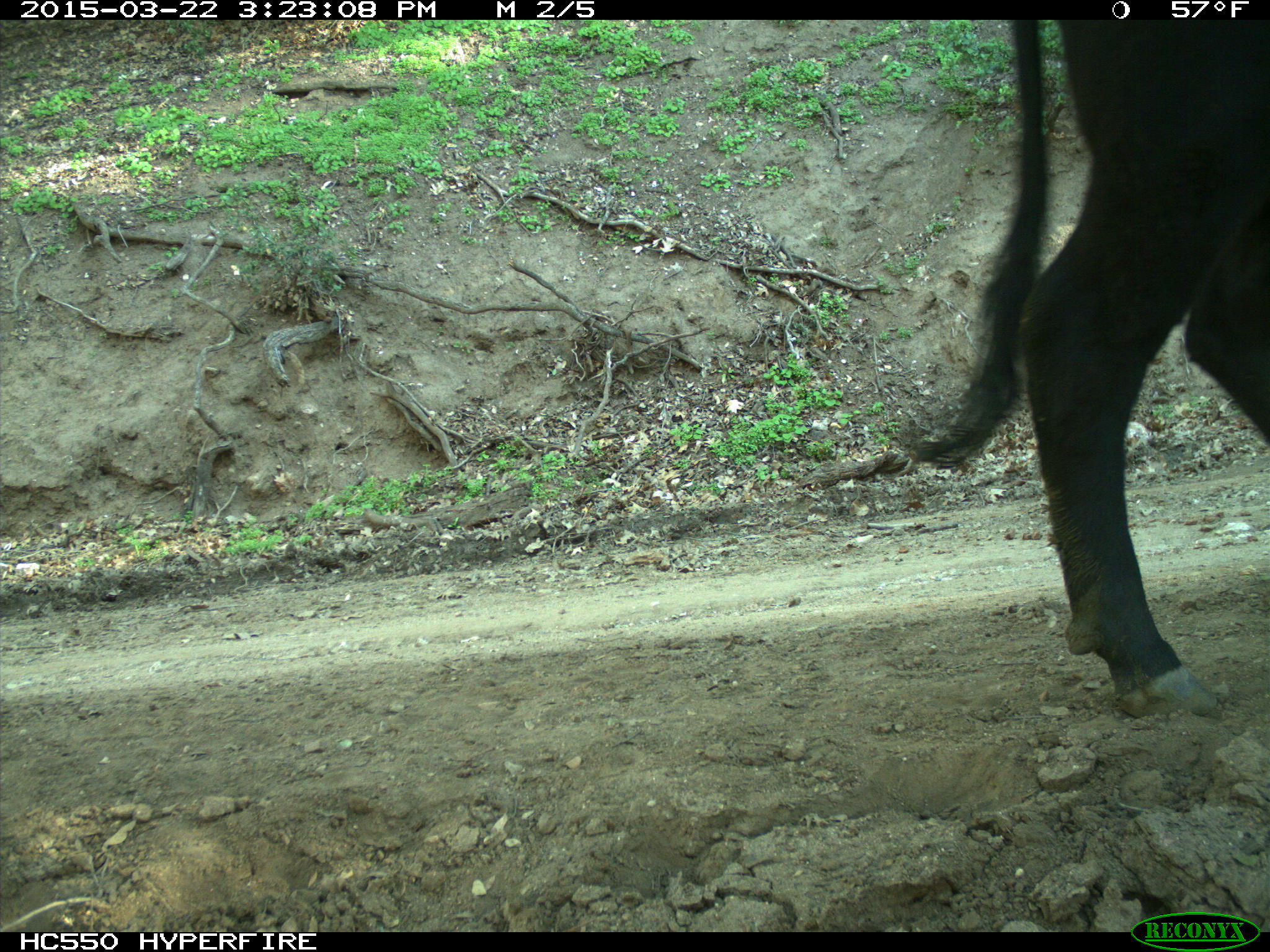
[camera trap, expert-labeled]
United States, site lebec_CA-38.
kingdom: Animalia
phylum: Chordata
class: Mammalia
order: Artiodactyla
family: Bovidae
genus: Bos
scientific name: Bos taurus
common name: domestic cow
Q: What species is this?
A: Bos taurus (domestic cow).